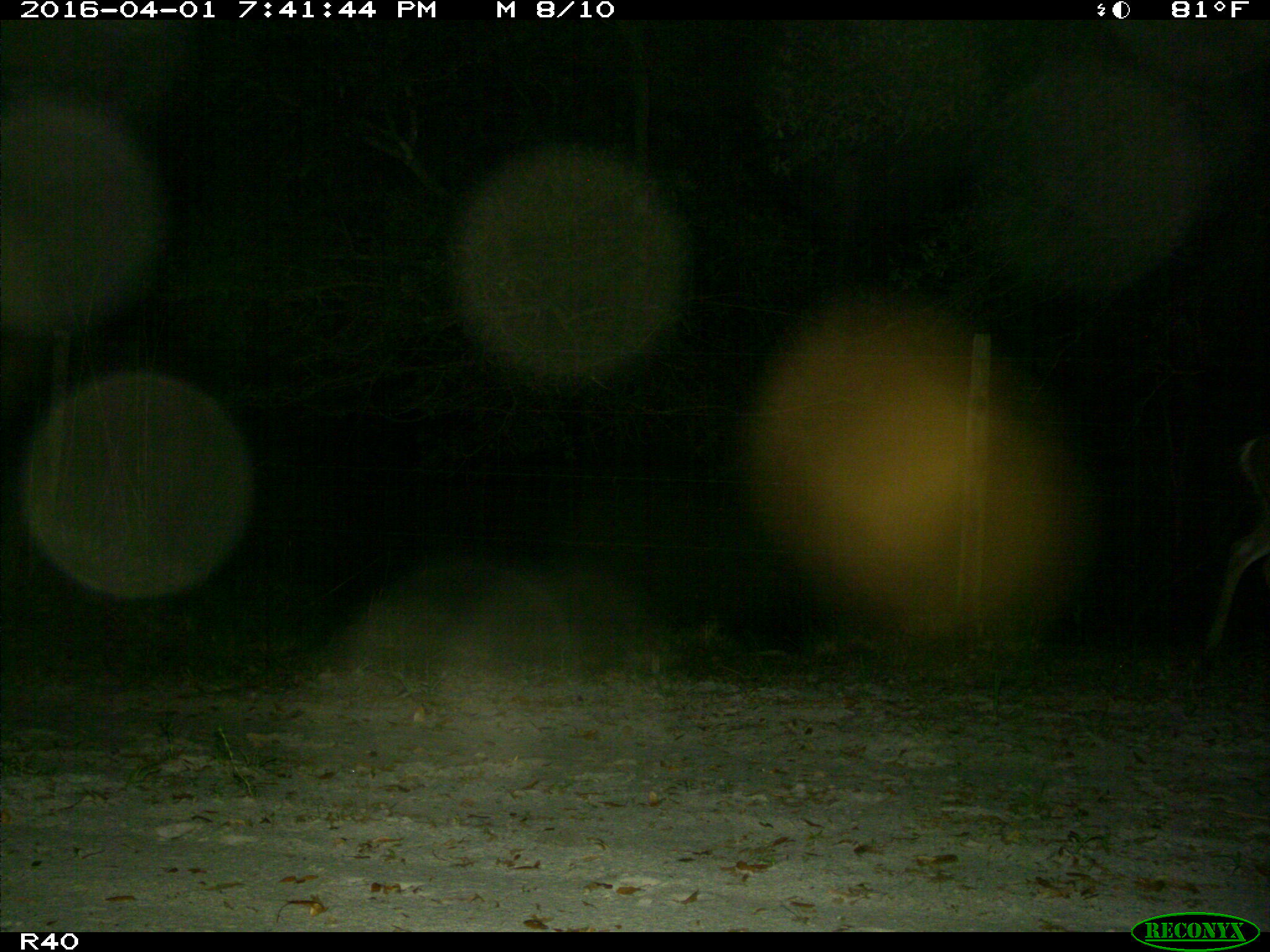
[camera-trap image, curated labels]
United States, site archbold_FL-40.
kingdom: Animalia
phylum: Chordata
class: Mammalia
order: Artiodactyla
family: Cervidae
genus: Odocoileus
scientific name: Odocoileus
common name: deer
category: unidentified deer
Unidentified deer (deer) (Odocoileus).